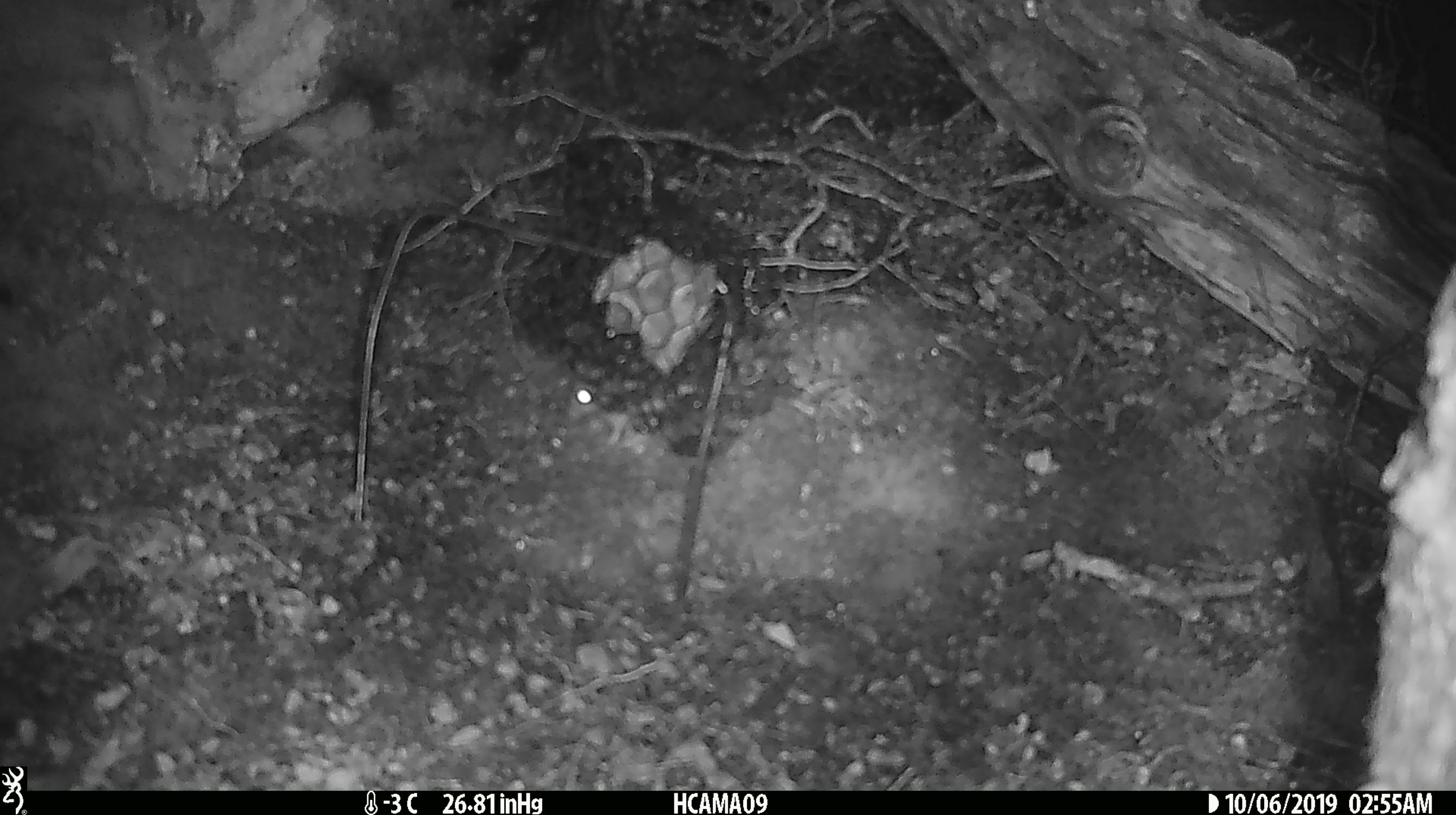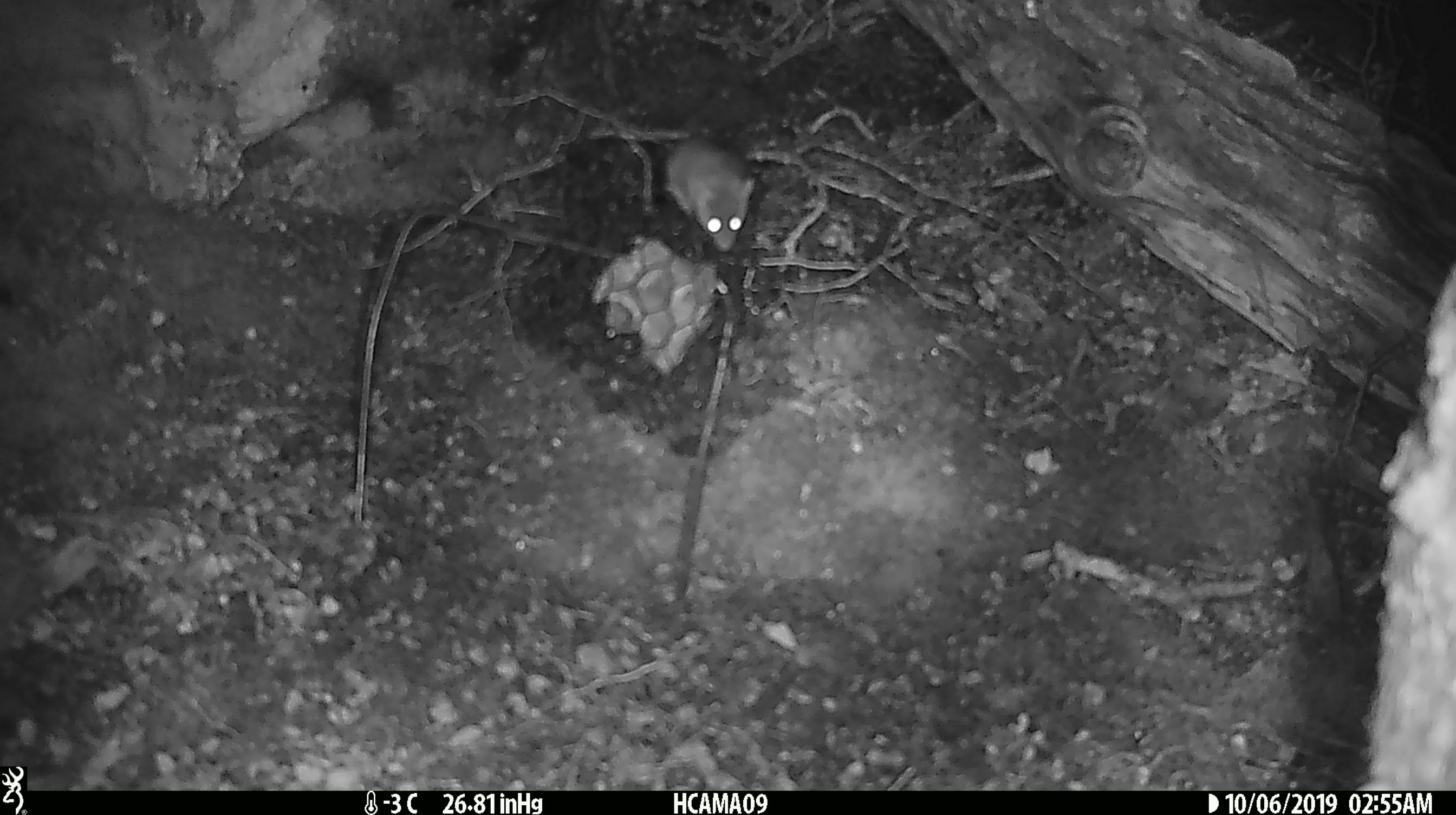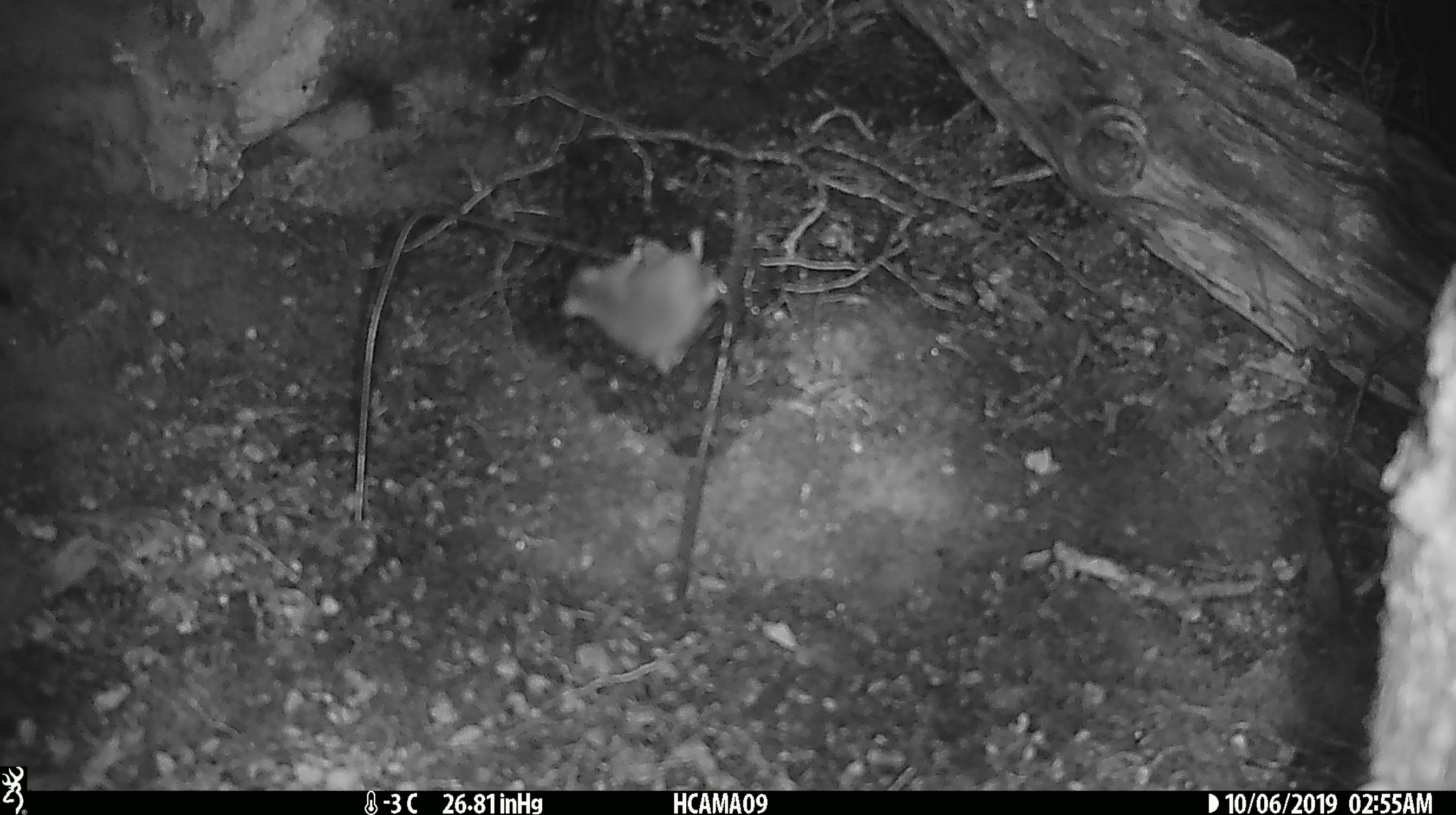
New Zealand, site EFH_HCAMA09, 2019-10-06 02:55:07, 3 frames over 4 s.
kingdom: Animalia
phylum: Chordata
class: Mammalia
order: Rodentia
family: Muridae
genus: Mus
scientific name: Mus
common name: mouse